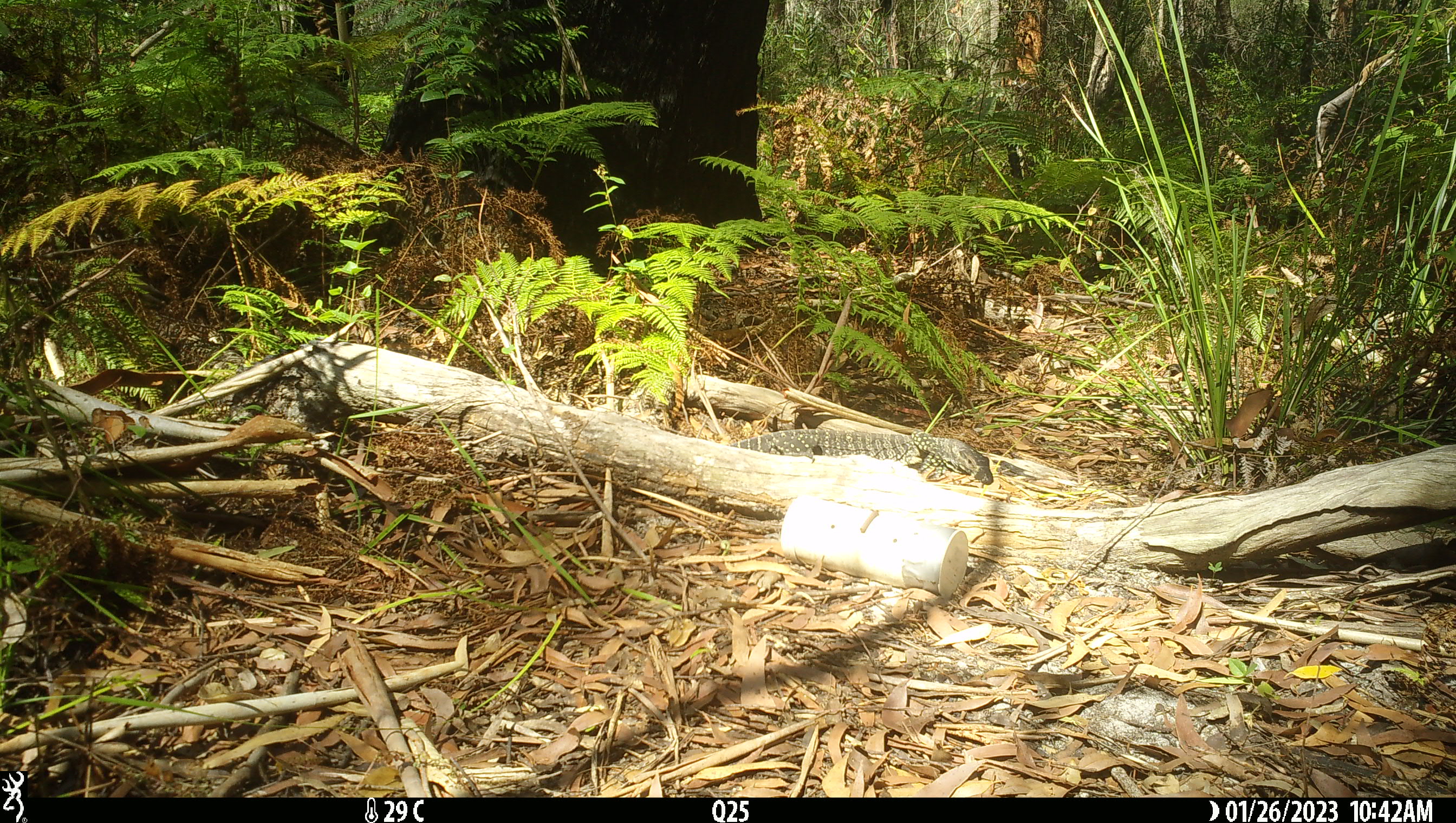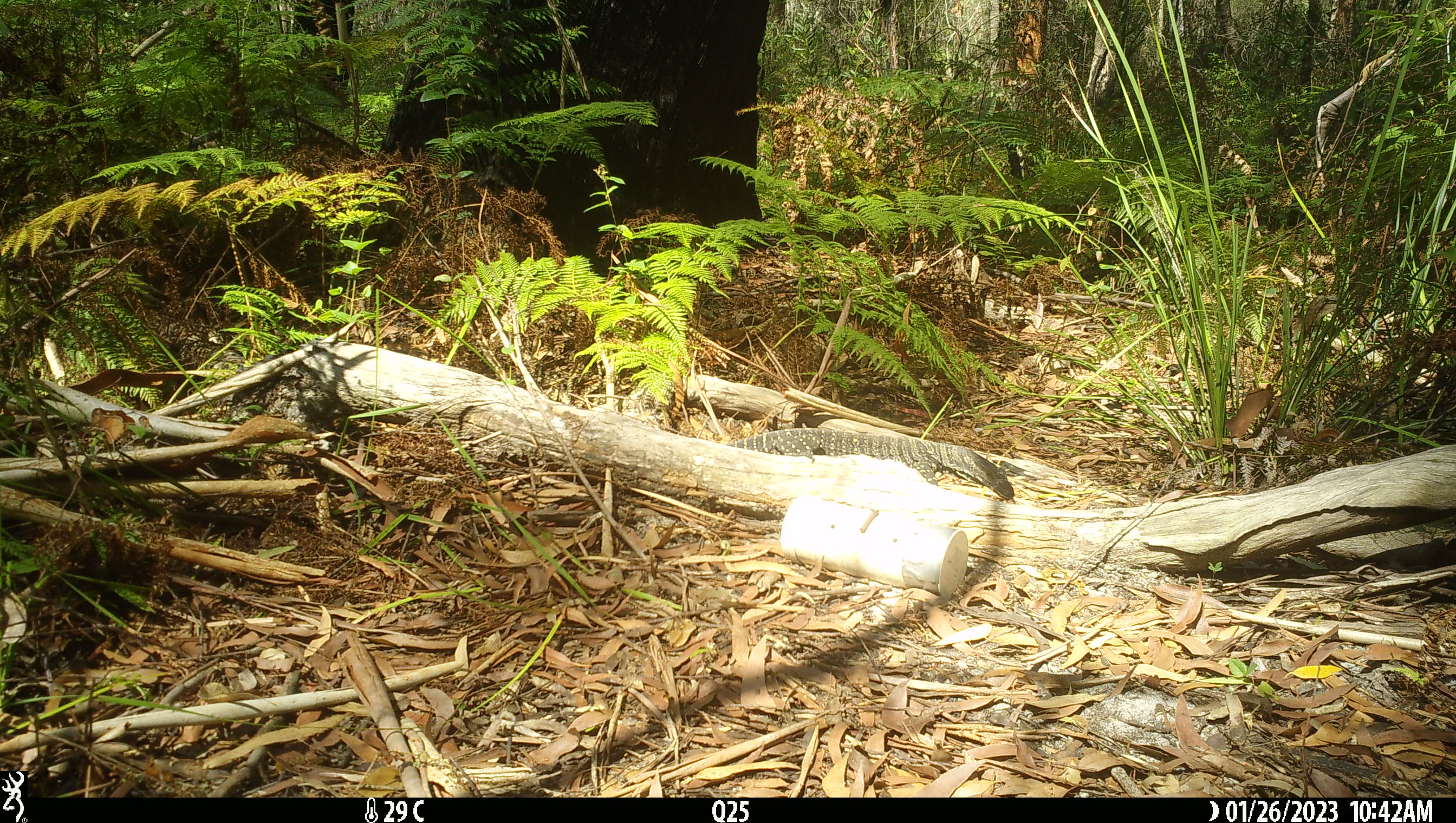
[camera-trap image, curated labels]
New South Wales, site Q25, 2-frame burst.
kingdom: Animalia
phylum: Chordata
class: Reptilia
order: Squamata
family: Varanidae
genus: Varanus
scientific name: Varanus varius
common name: lace monitor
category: goanna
Goanna (lace monitor) (Varanus varius).